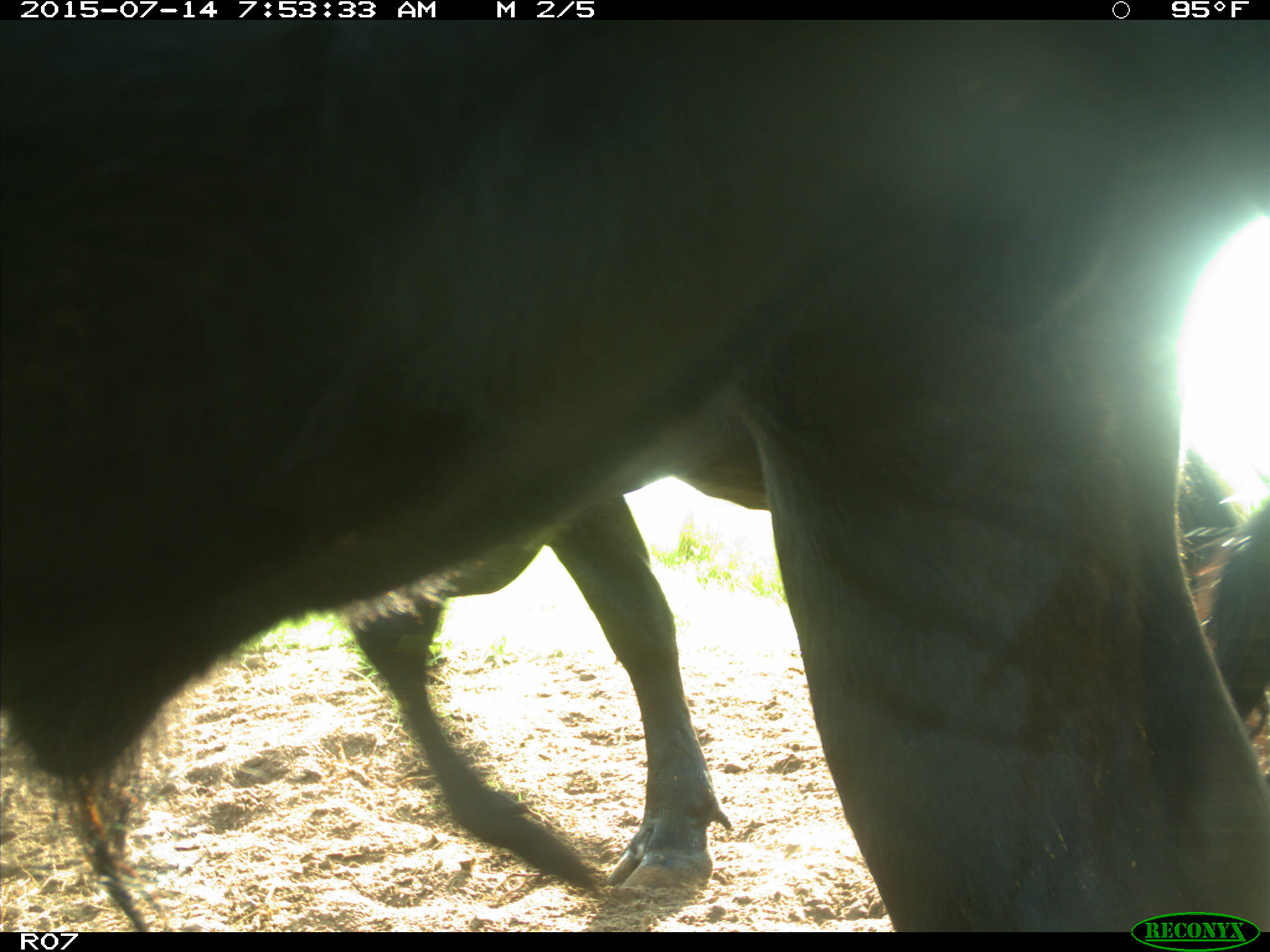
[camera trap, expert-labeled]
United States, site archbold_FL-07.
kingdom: Animalia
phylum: Chordata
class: Mammalia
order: Artiodactyla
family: Bovidae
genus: Bos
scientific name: Bos taurus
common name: domestic cow